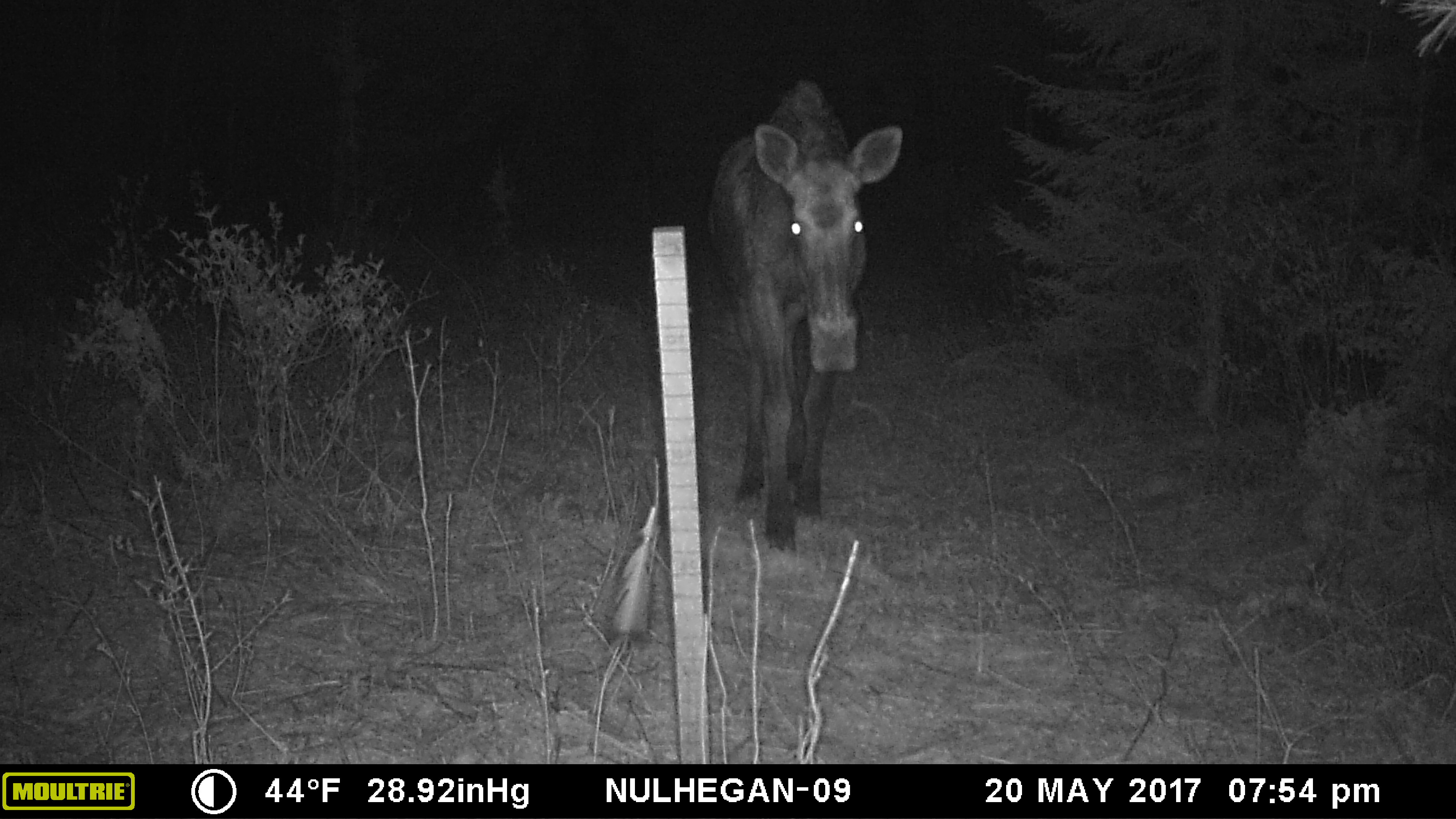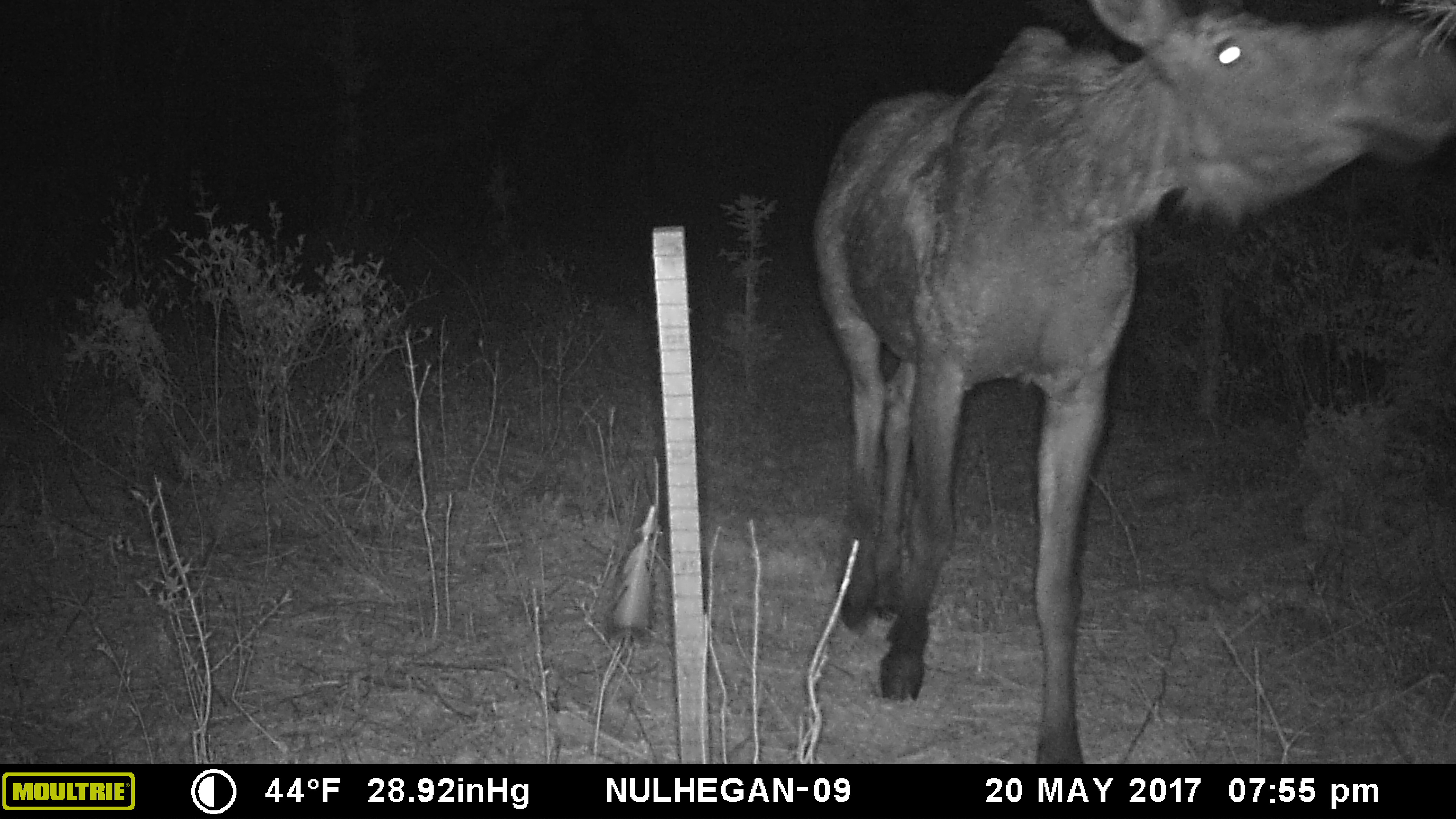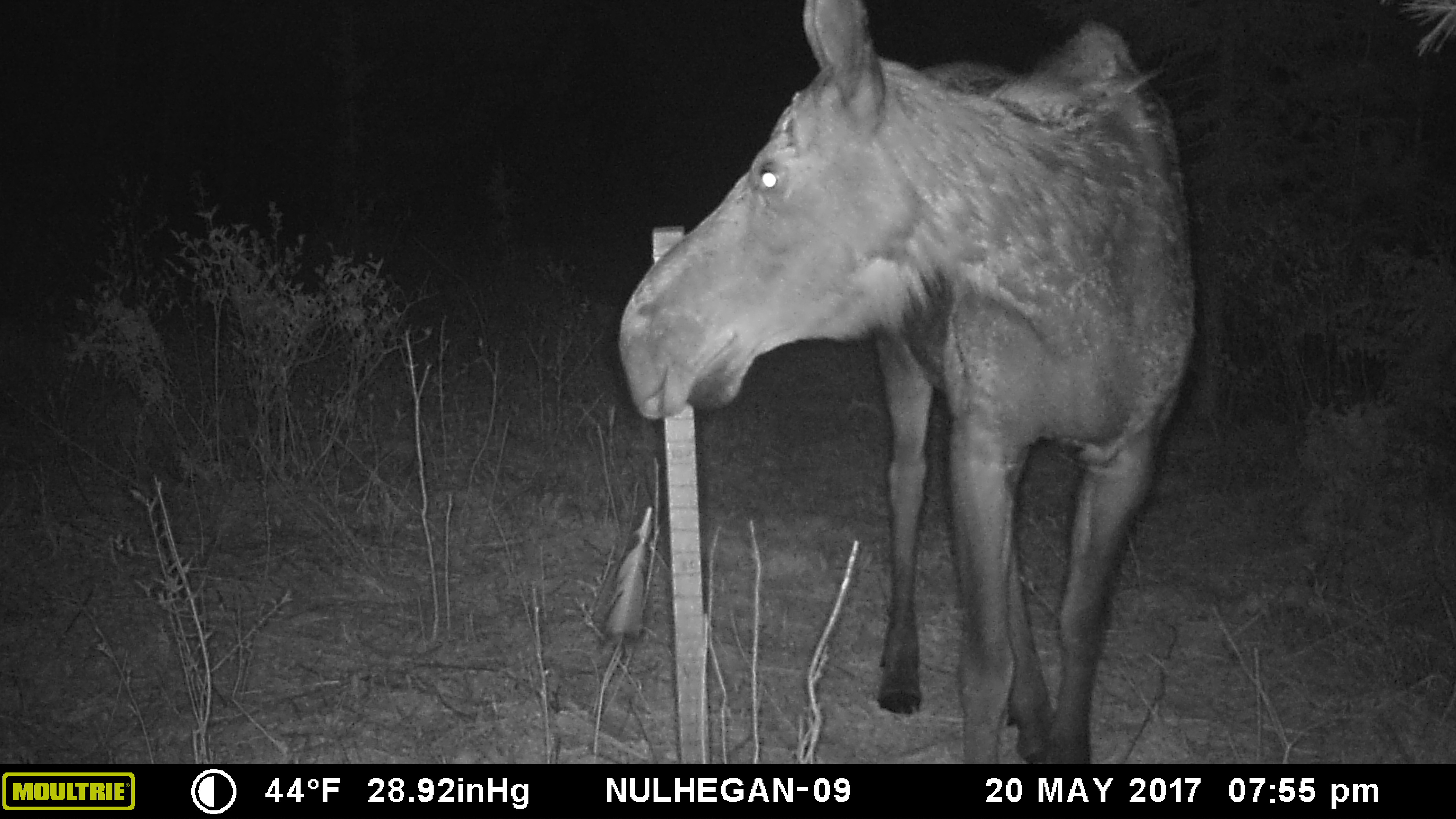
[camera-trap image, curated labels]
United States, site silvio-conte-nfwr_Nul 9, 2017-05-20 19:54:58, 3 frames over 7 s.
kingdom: Animalia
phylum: Chordata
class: Mammalia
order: Artiodactyla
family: Cervidae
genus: Alces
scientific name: Alces alces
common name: moose